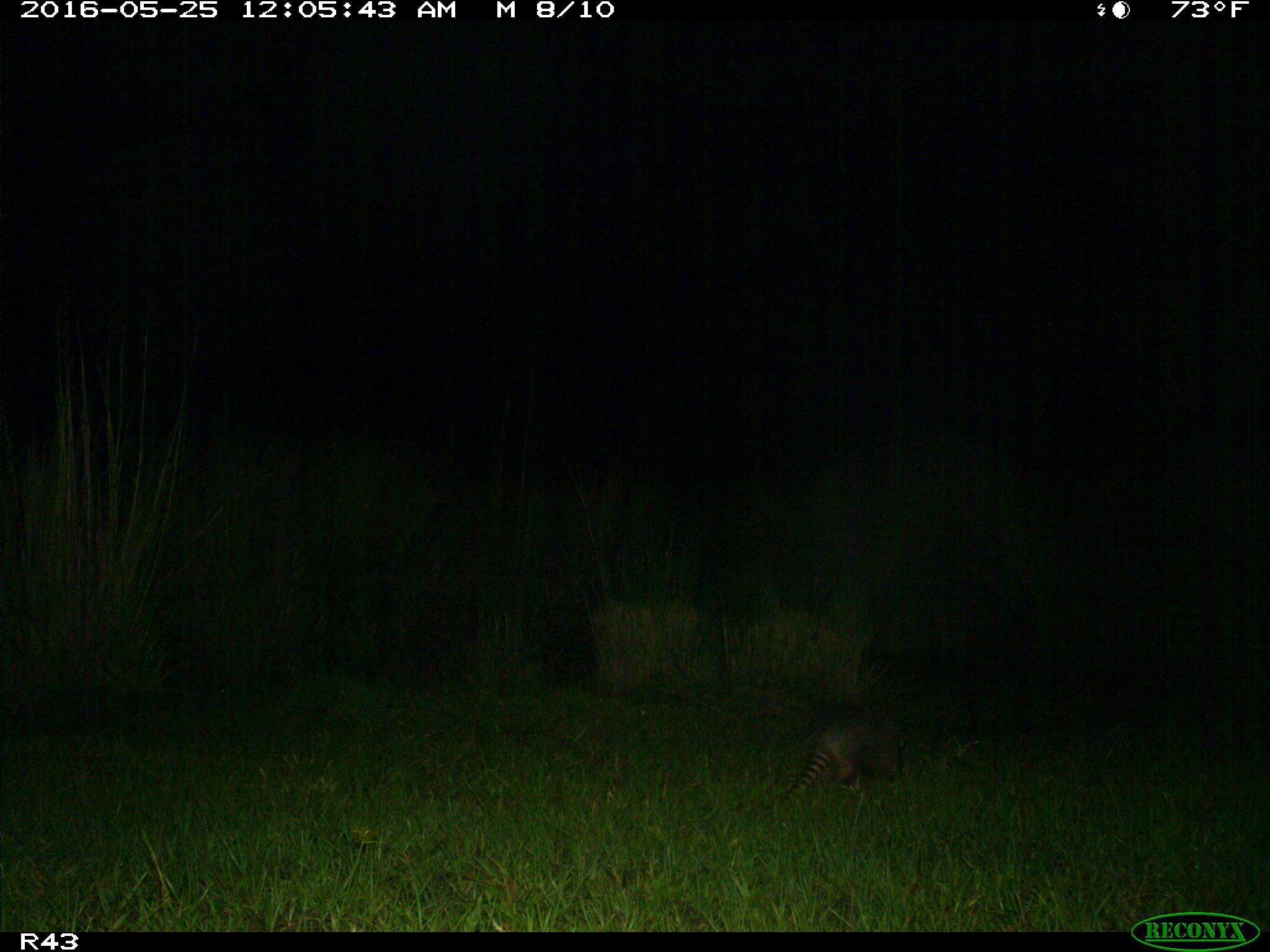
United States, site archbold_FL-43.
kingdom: Animalia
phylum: Chordata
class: Mammalia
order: Cingulata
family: Dasypodidae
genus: Dasypus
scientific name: Dasypus novemcinctus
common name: nine-banded armadillo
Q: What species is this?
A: Dasypus novemcinctus (nine-banded armadillo).